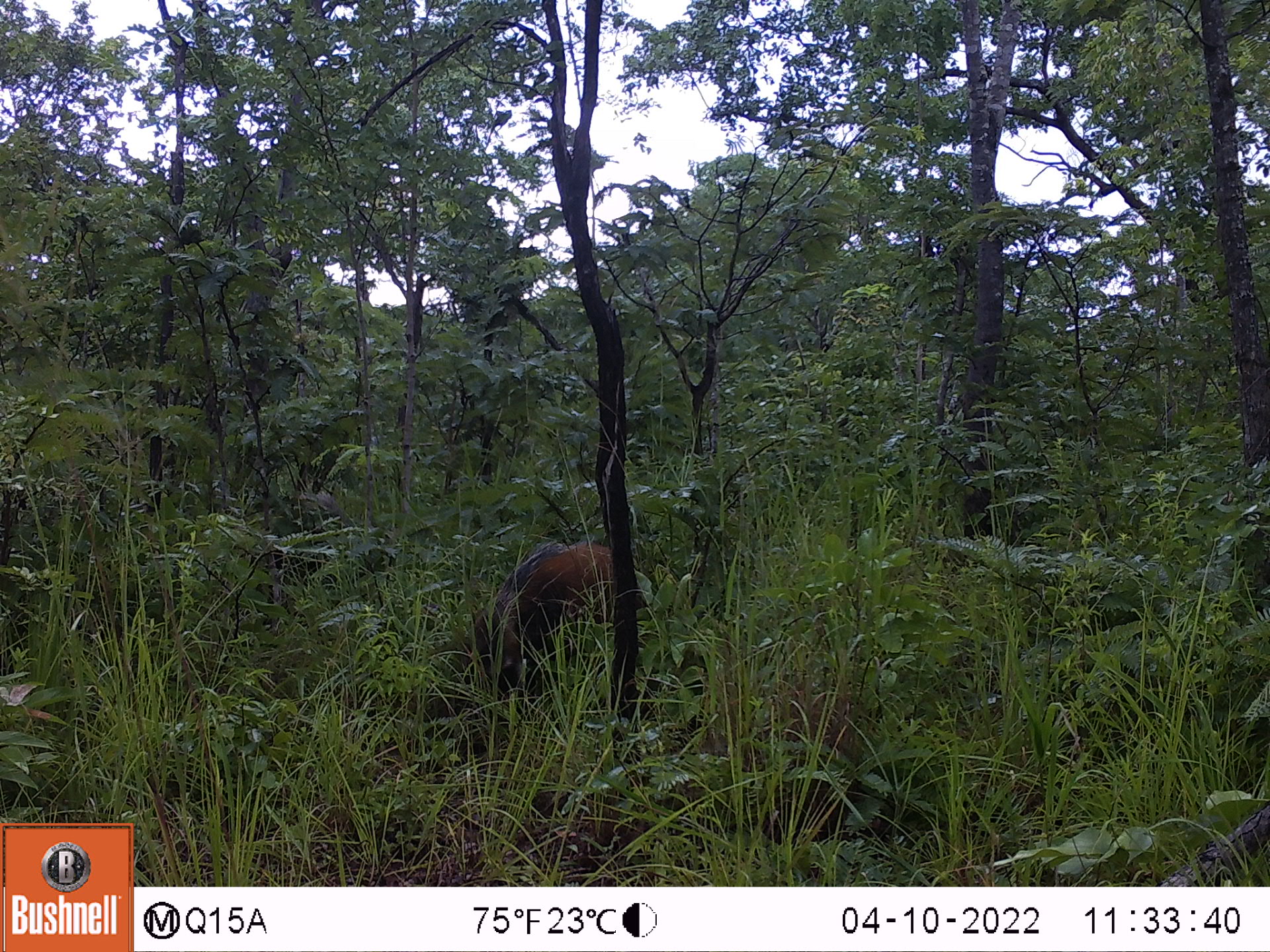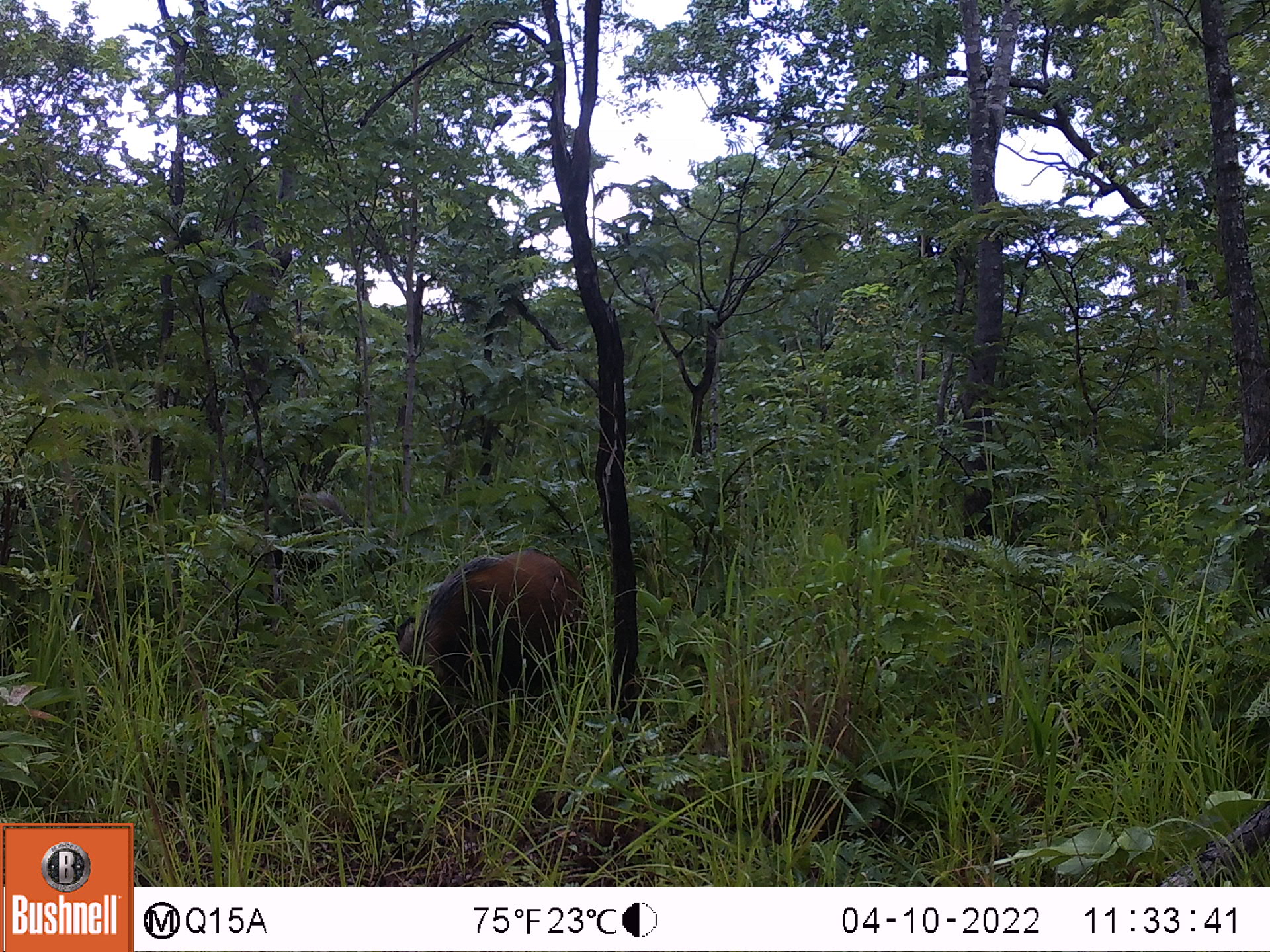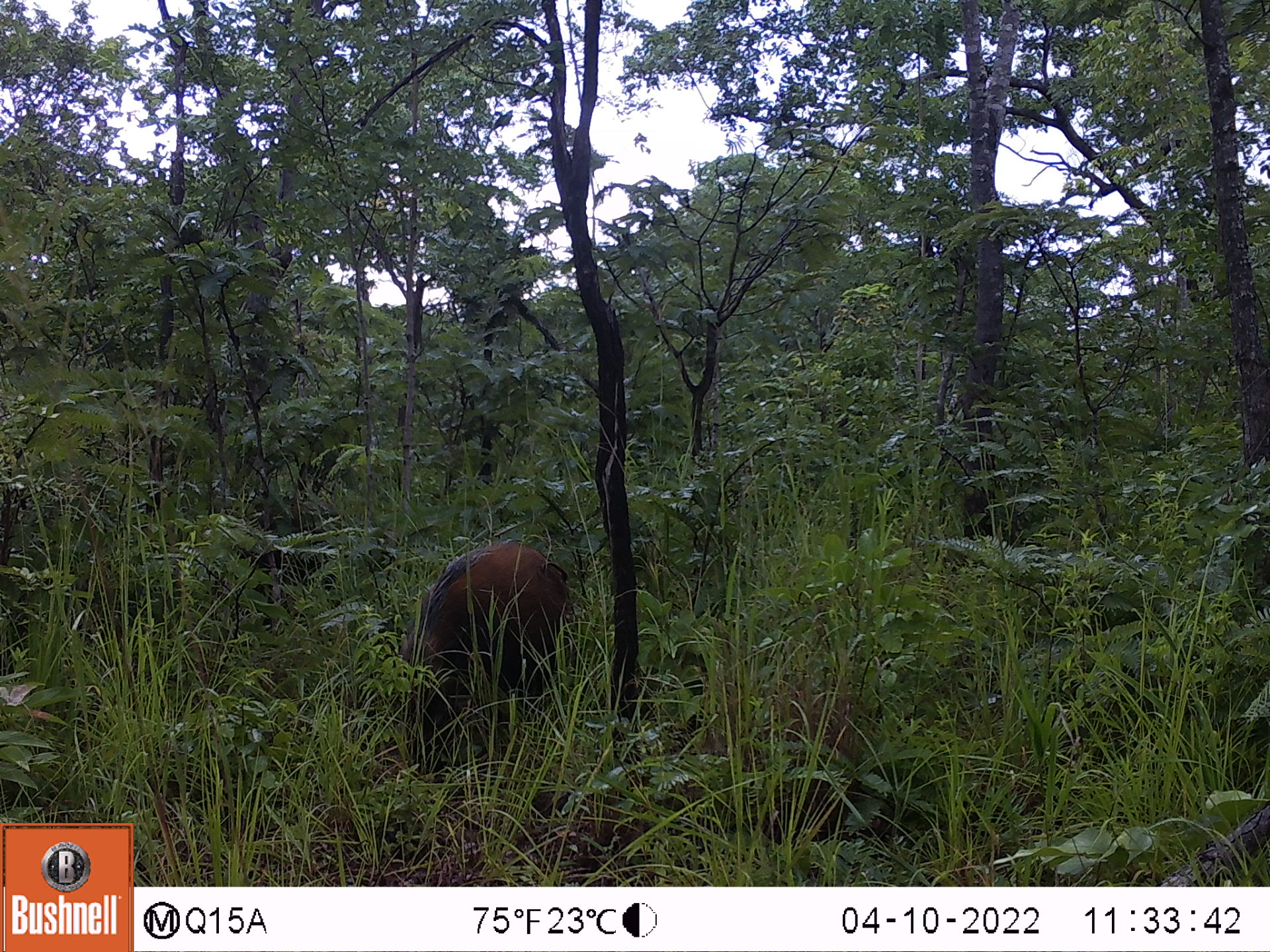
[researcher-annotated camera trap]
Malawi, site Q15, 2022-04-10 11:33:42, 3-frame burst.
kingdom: Animalia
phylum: Chordata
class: Mammalia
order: Artiodactyla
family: Suidae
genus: Potamochoerus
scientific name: Potamochoerus larvatus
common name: bushpig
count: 1